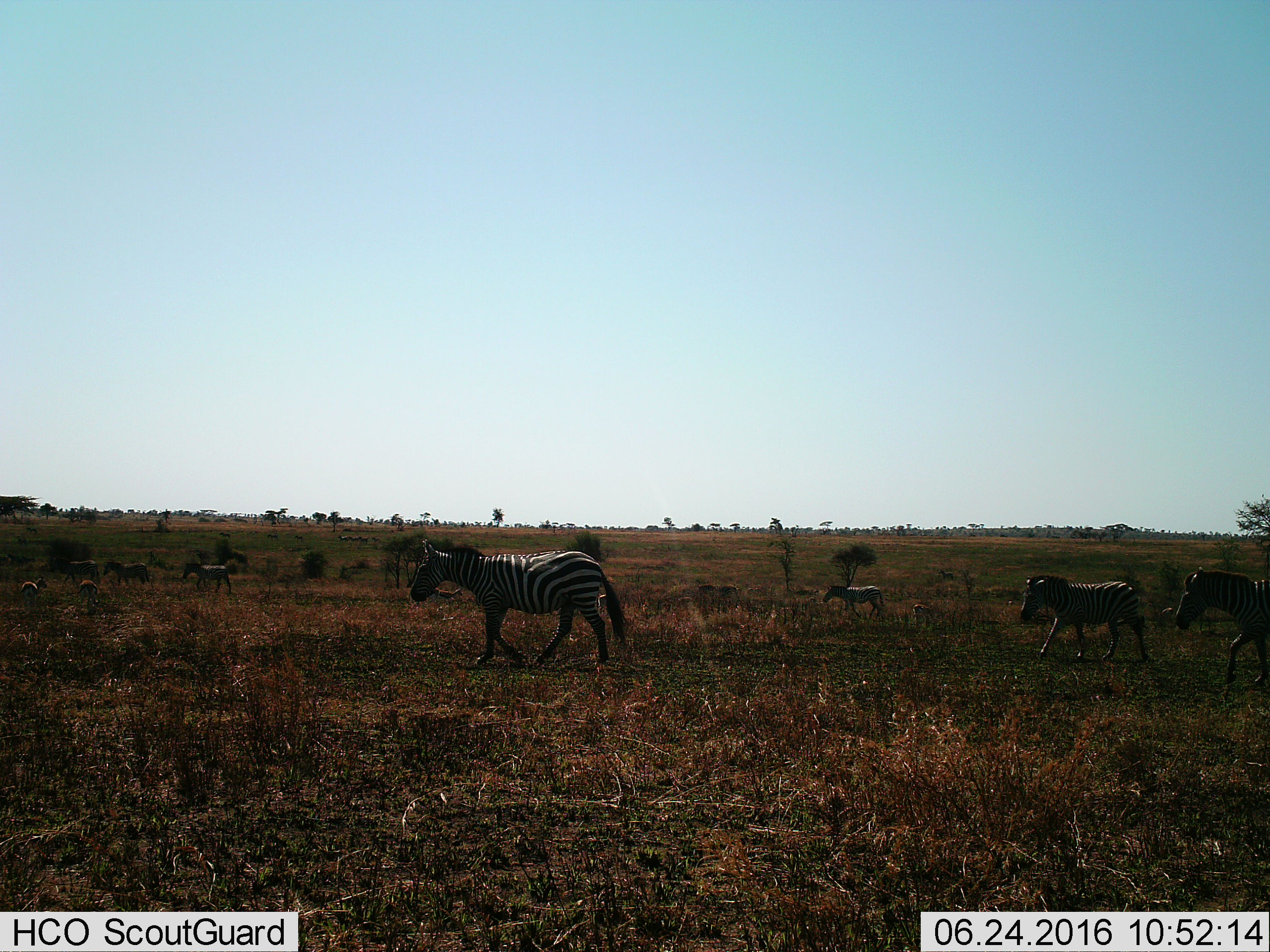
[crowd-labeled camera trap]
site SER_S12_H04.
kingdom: Animalia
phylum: Chordata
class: Mammalia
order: Artiodactyla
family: Bovidae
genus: Eudorcas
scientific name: Eudorcas thomsonii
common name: thomson's gazelle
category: gazellethomsons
Gazellethomsons (thomson's gazelle) (Eudorcas thomsonii), count 6. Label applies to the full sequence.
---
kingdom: Animalia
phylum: Chordata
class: Mammalia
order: Perissodactyla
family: Equidae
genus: Equus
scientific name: Equus quagga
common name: plains zebra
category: zebraplains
Zebraplains (plains zebra) (Equus quagga), count 7. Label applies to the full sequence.